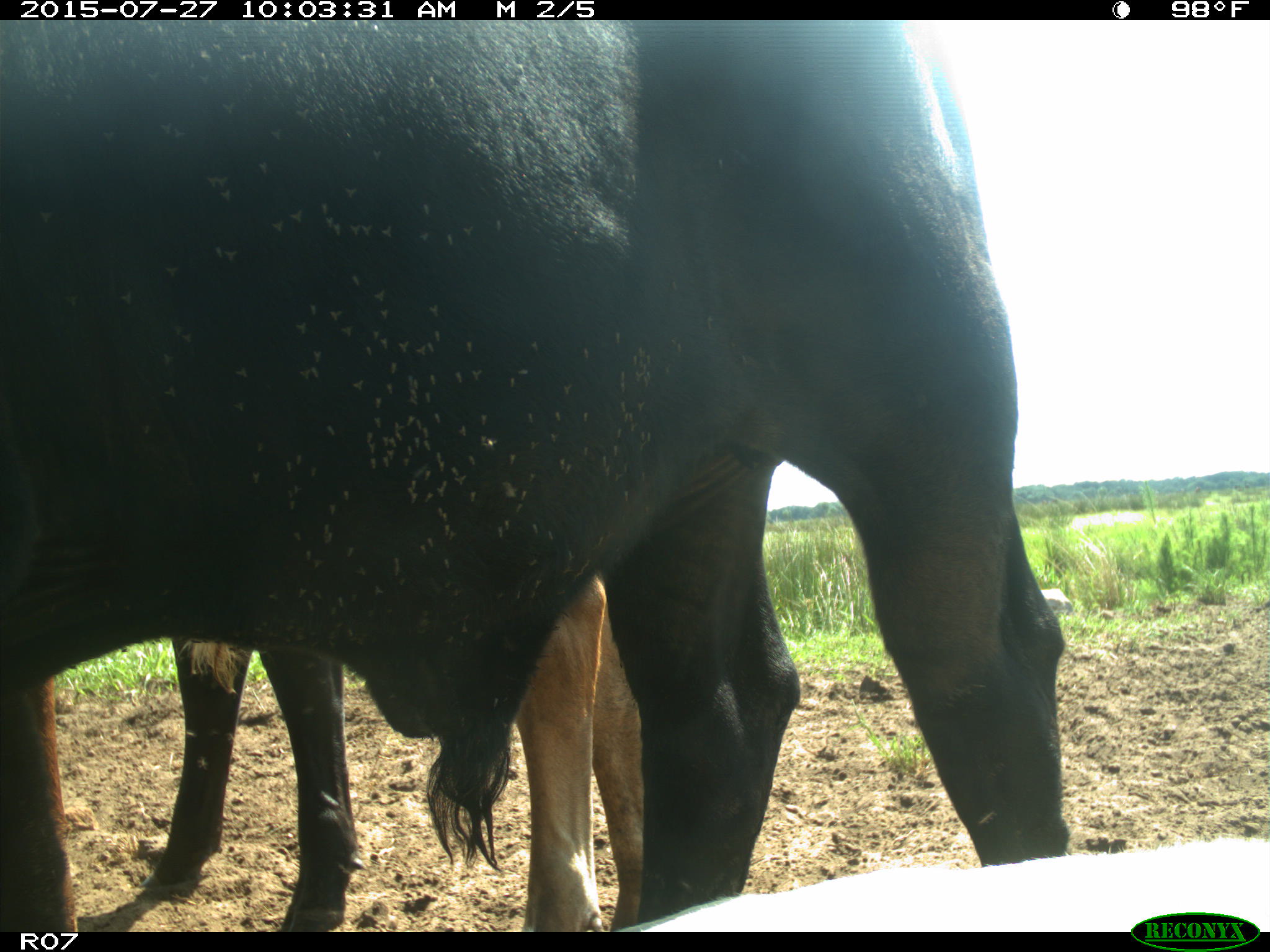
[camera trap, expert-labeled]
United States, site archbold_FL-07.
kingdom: Animalia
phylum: Chordata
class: Mammalia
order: Artiodactyla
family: Bovidae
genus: Bos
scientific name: Bos taurus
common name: domestic cow